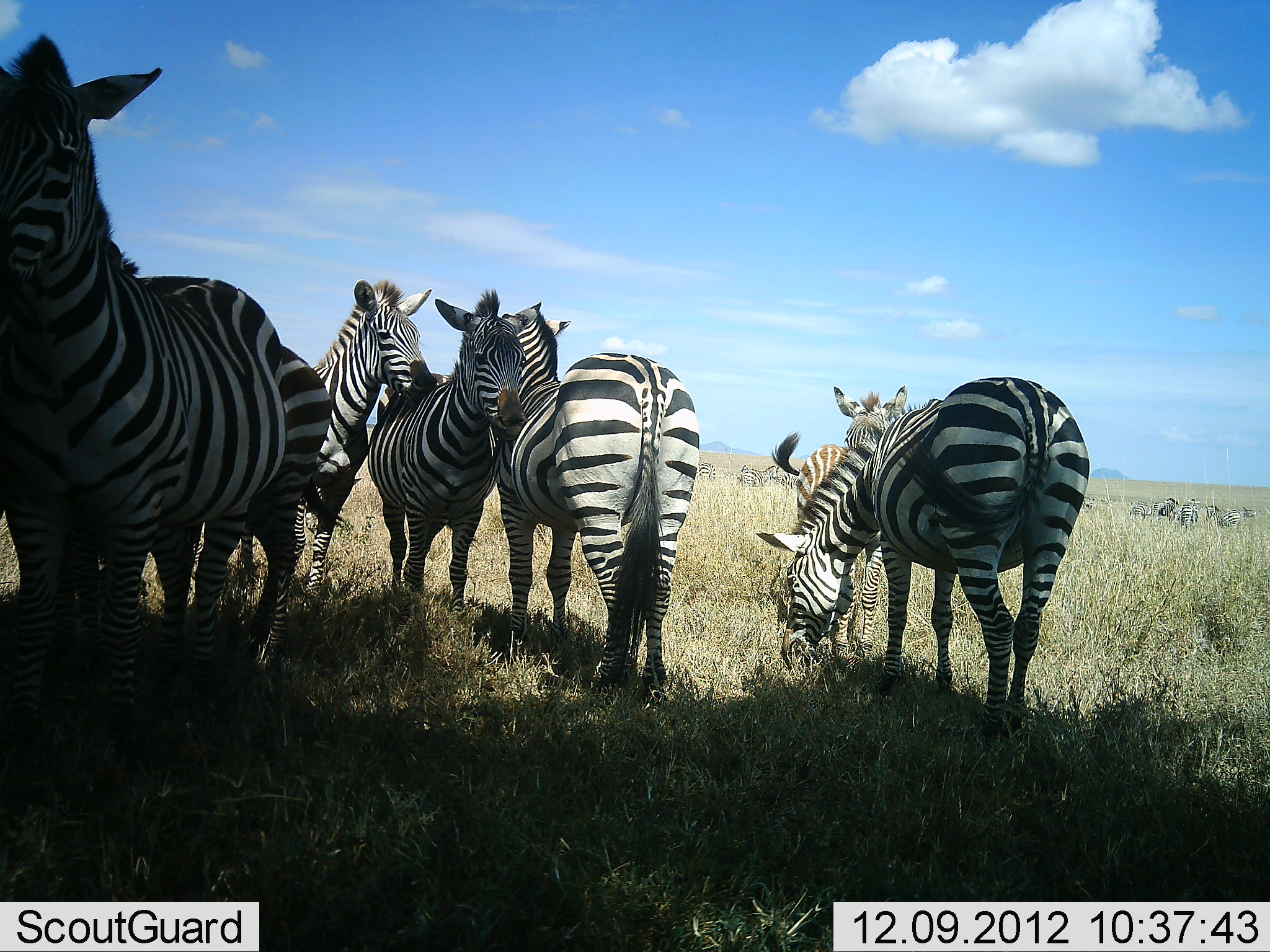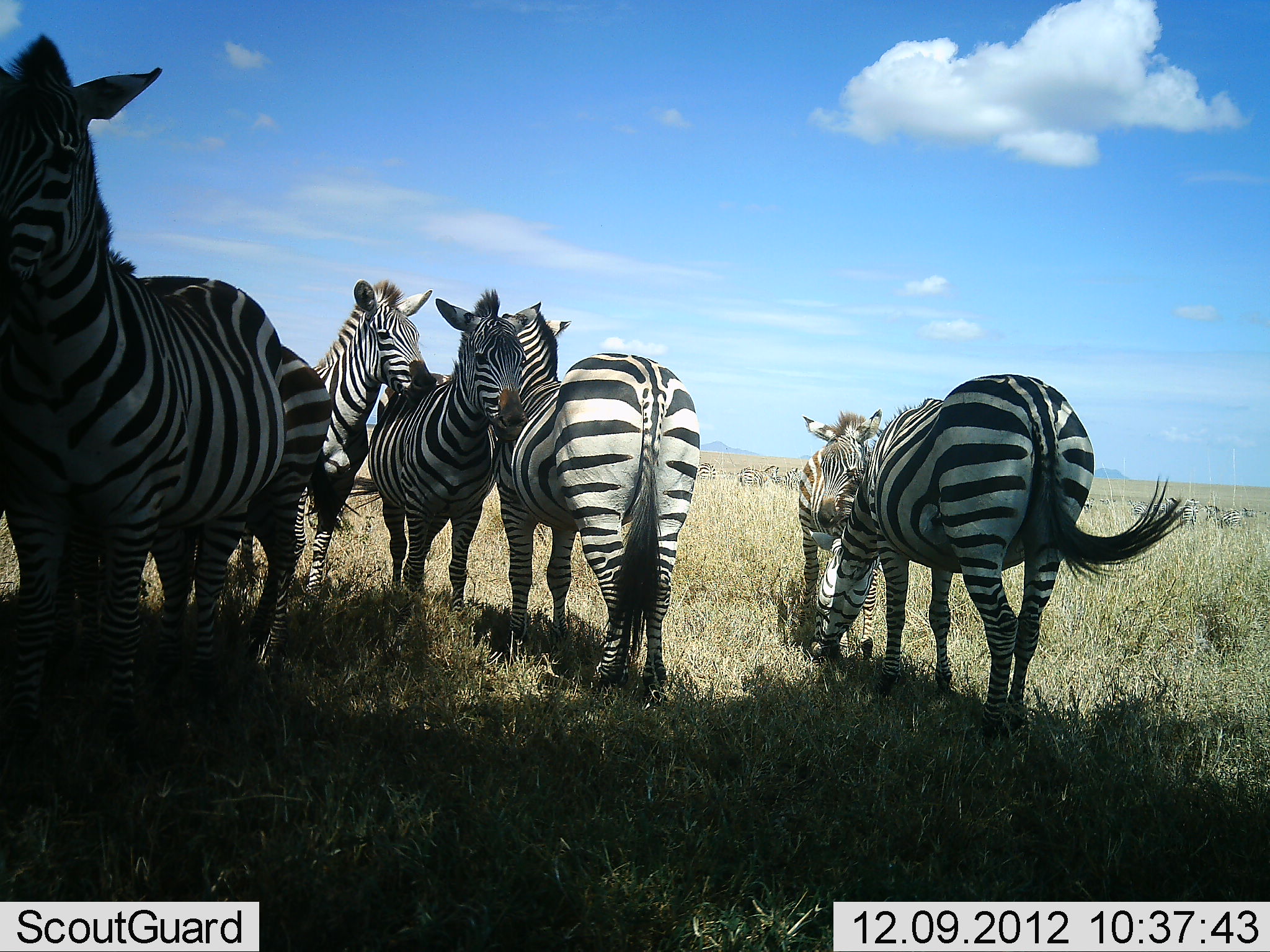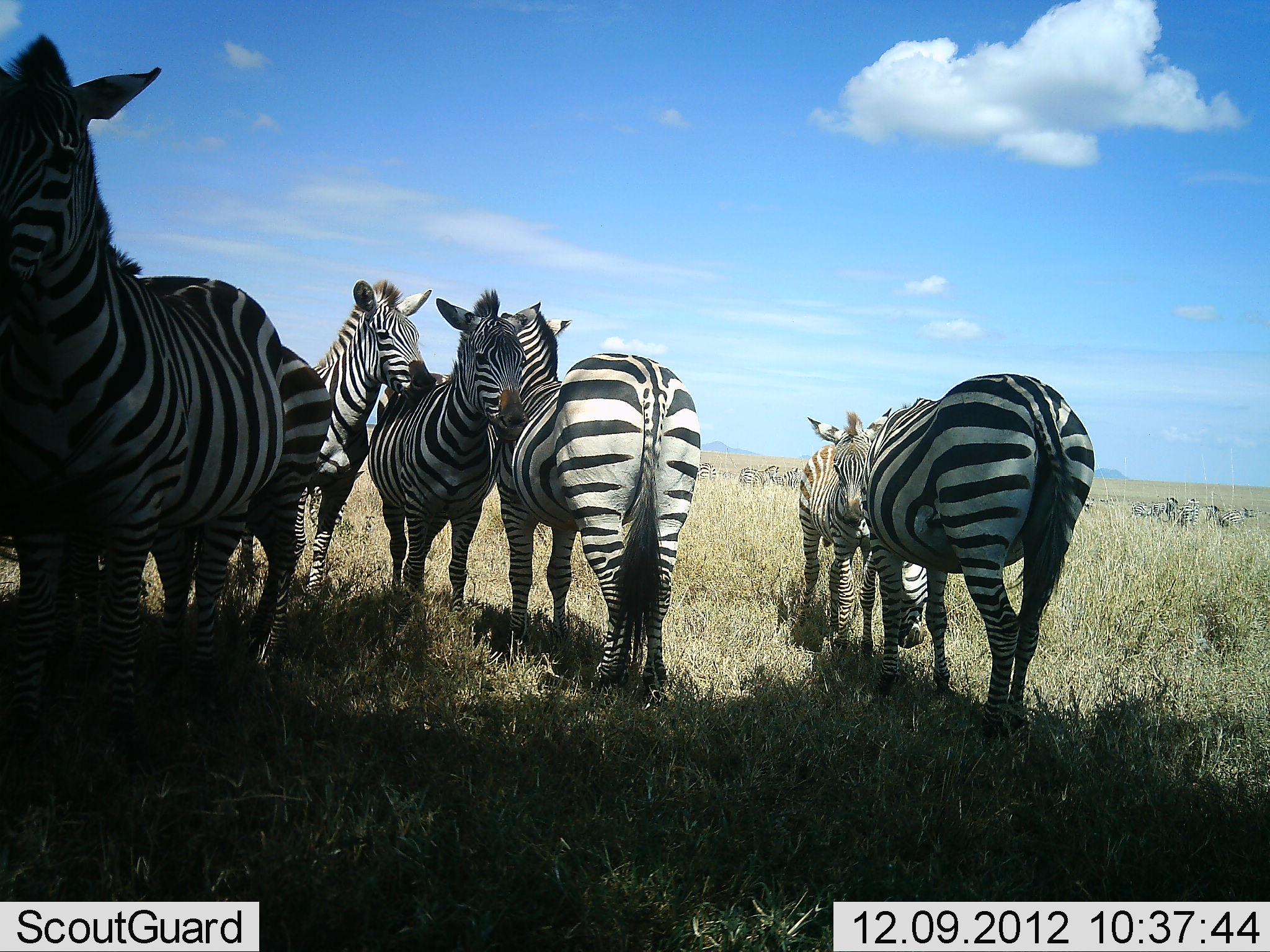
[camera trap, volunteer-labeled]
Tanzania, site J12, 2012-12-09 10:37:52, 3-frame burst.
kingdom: Animalia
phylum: Chordata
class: Mammalia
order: Perissodactyla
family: Equidae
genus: Equus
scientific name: Equus quagga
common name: plains zebra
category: zebra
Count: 7.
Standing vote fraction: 80%.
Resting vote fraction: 20%.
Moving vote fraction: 0%.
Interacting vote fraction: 10%.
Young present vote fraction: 30%.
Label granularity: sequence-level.